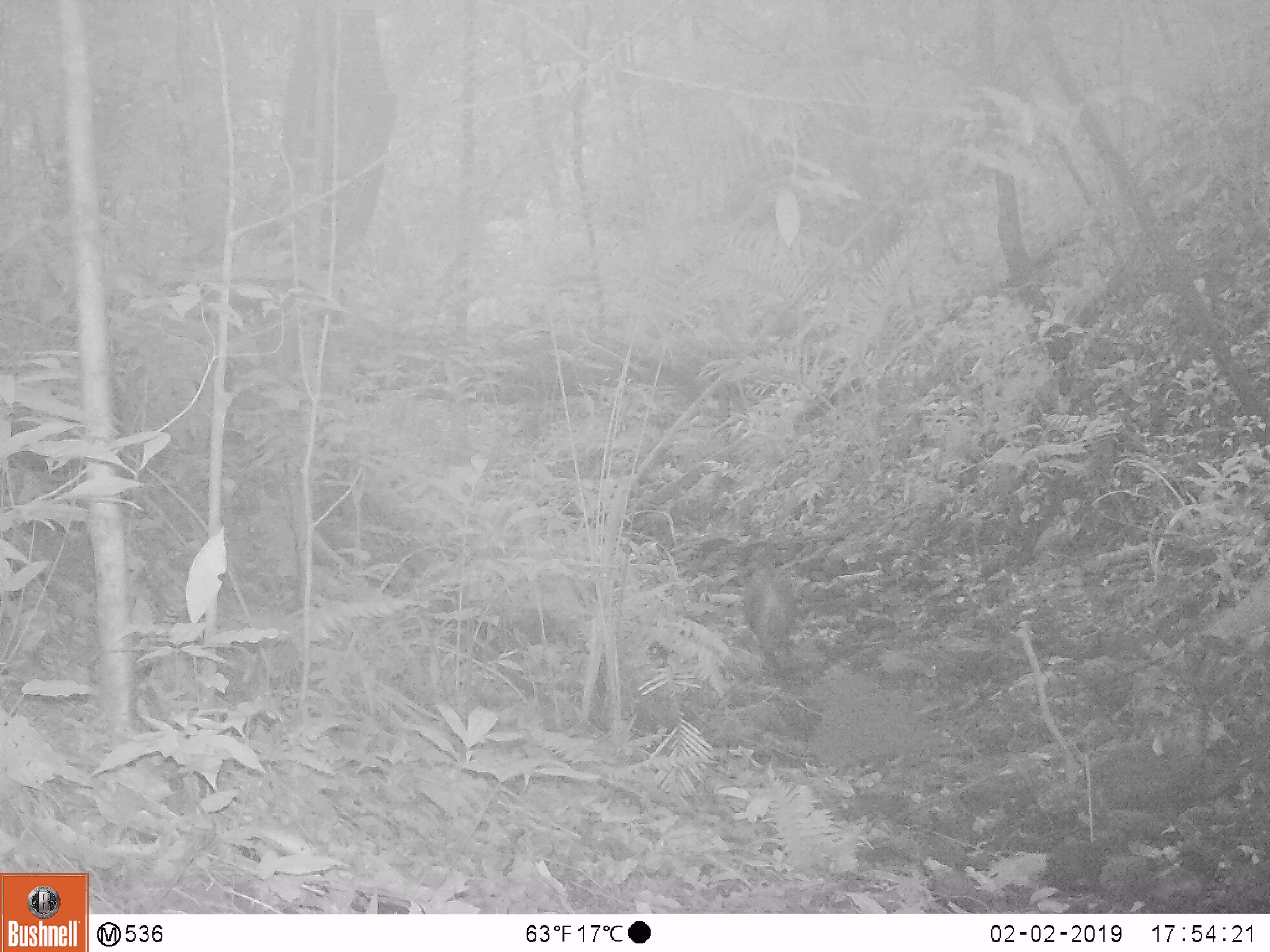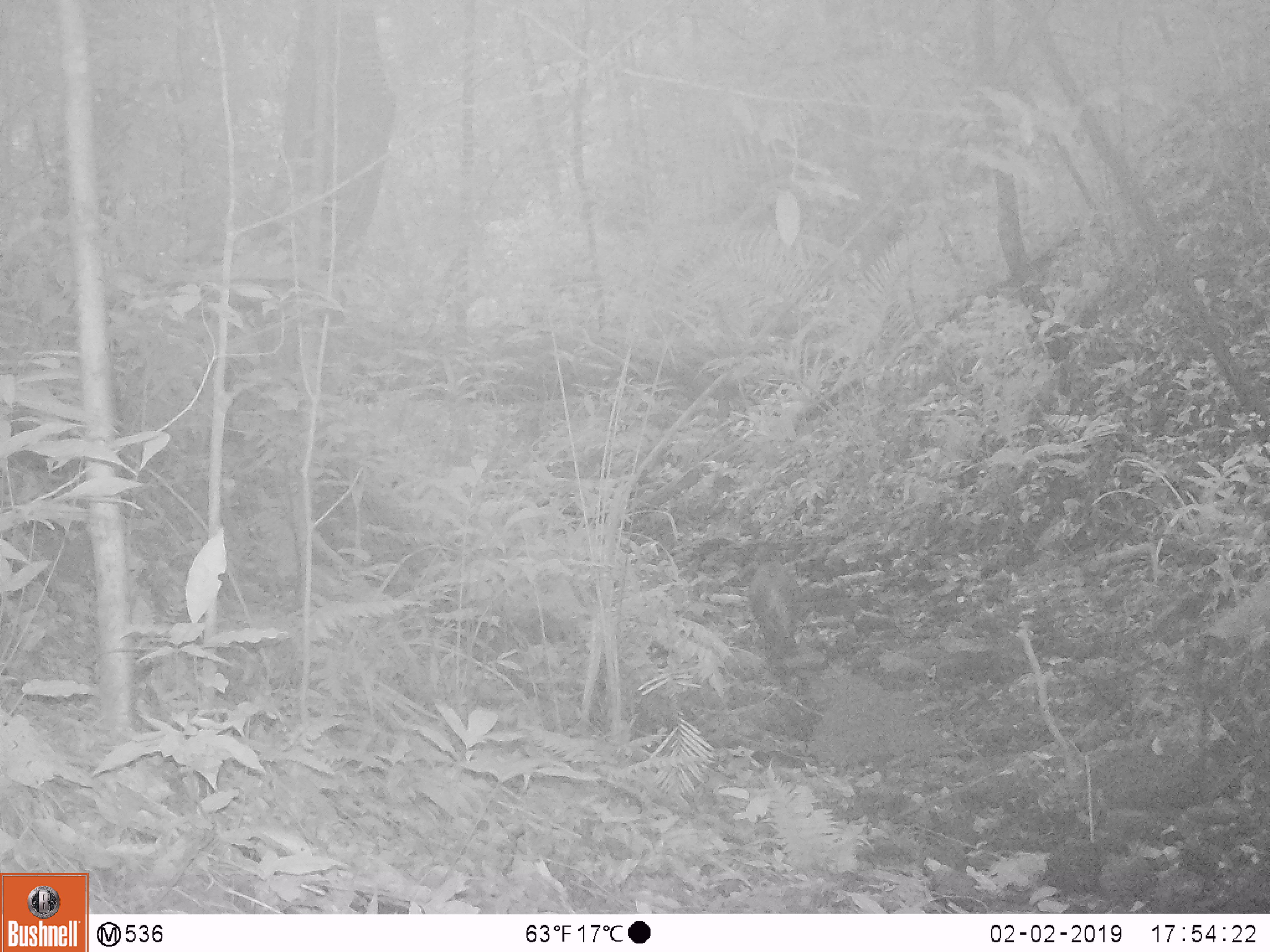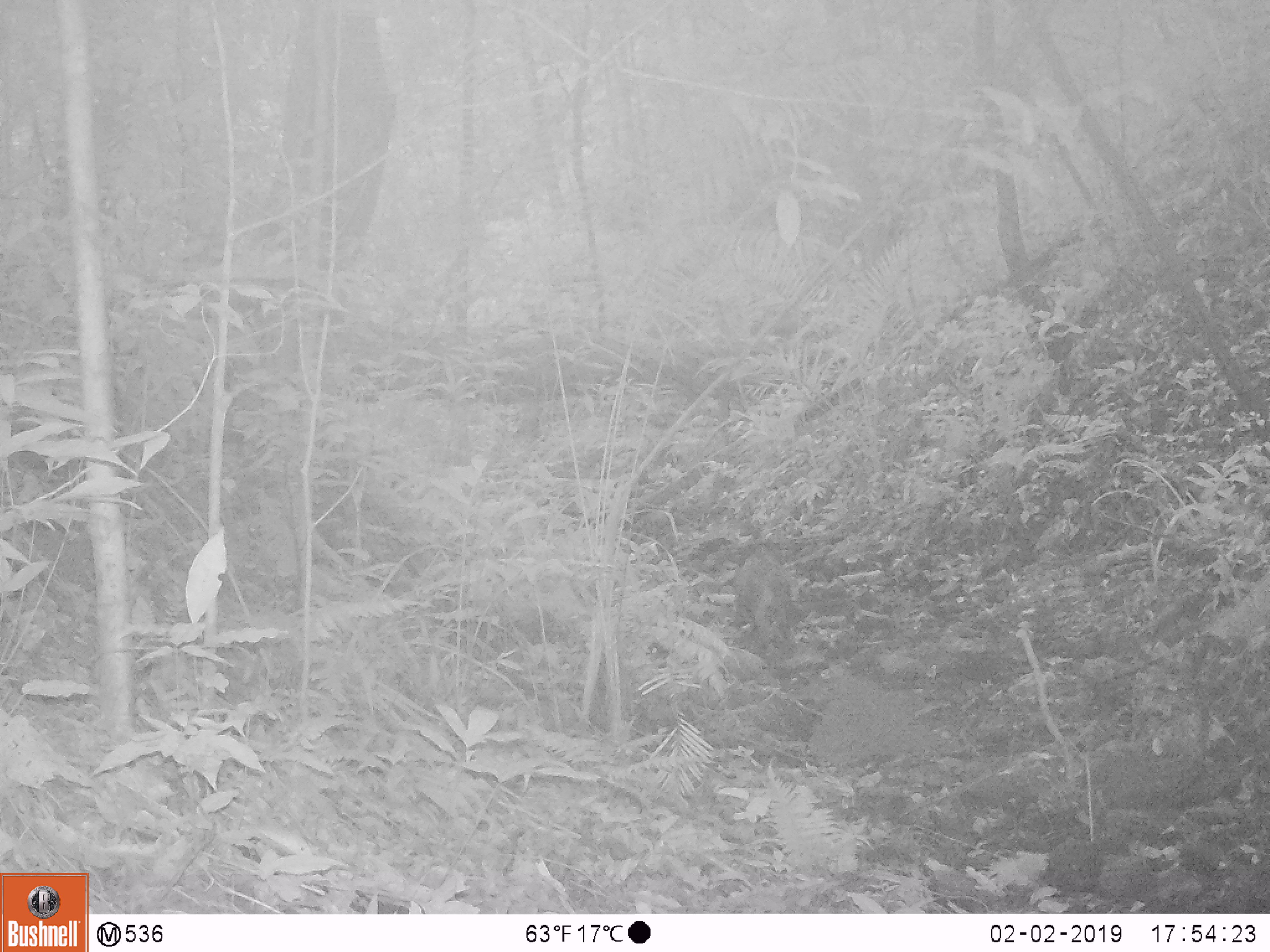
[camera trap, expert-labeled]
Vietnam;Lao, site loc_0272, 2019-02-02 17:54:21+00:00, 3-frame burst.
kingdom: Animalia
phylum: Chordata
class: Mammalia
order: Artiodactyla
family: Cervidae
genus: Muntiacus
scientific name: Muntiacus vuquangensis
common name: large-antlered muntjac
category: large antlered muntjac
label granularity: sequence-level